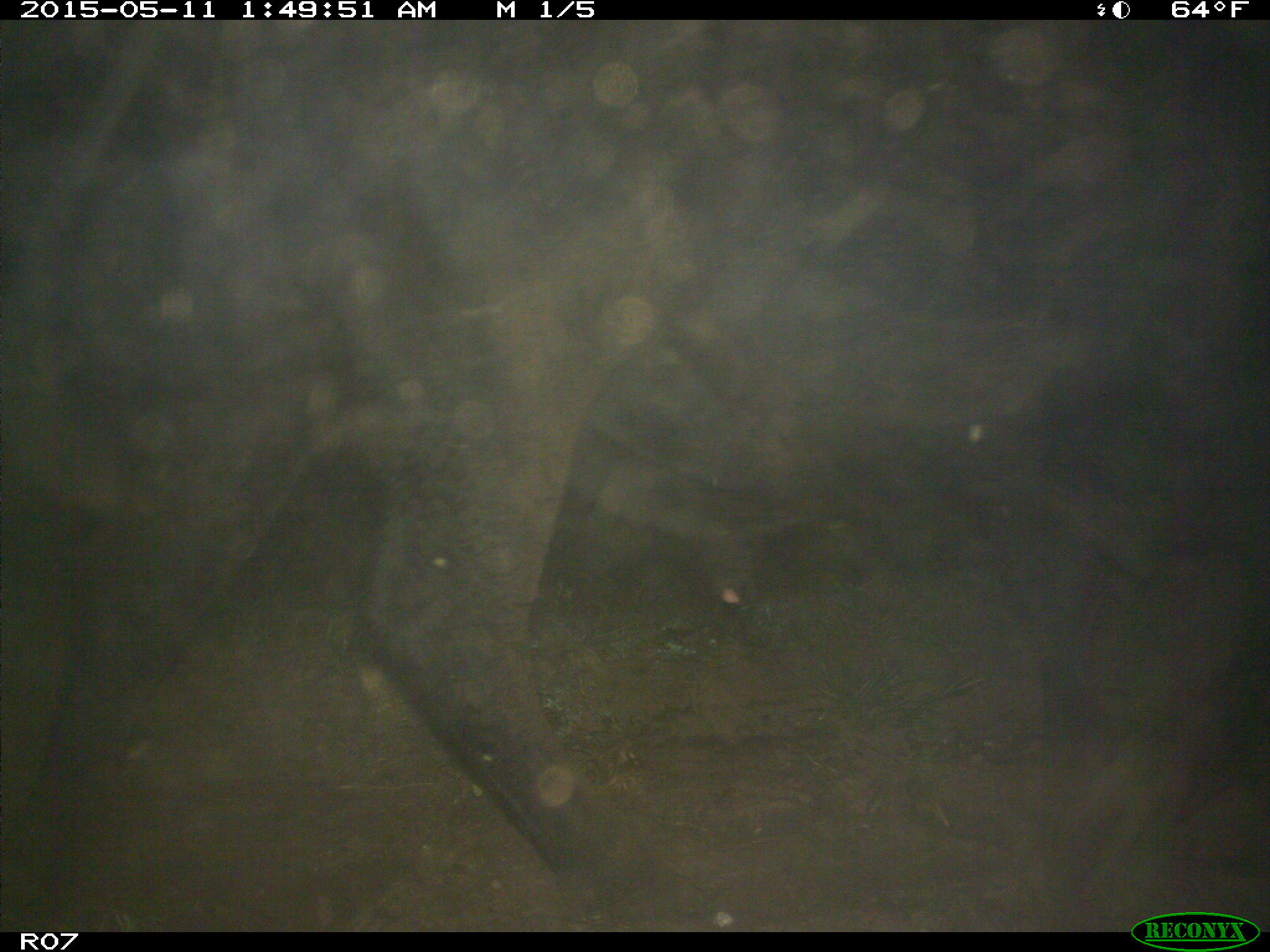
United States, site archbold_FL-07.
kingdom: Animalia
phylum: Chordata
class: Mammalia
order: Artiodactyla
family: Bovidae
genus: Bos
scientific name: Bos taurus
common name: domestic cow